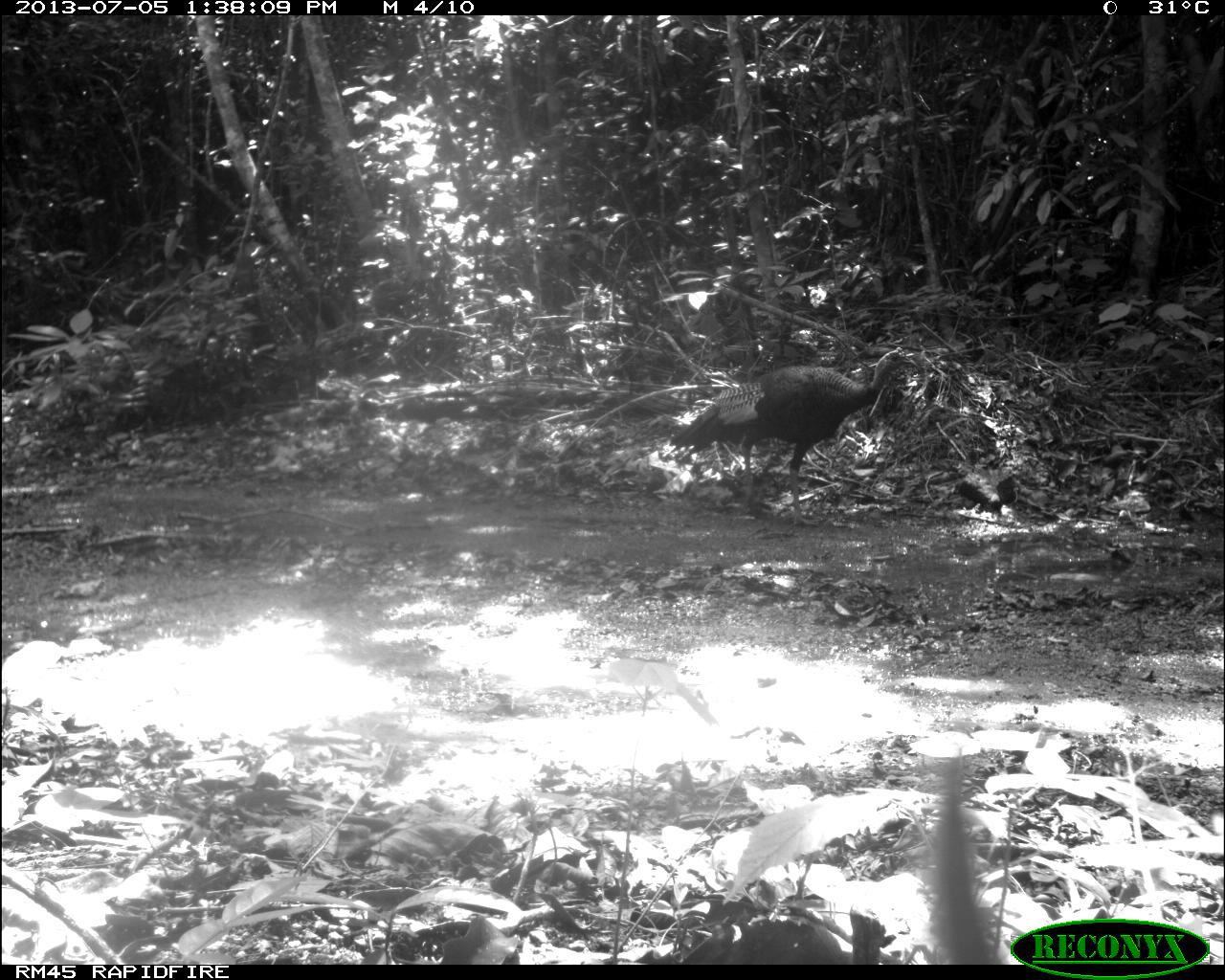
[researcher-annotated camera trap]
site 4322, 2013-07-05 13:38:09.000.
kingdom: Animalia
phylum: Chordata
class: Aves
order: Galliformes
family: Phasianidae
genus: Meleagris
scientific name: Meleagris ocellata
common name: ocellated turkey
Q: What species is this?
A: Meleagris ocellata (ocellated turkey).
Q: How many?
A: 1.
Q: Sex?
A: Male.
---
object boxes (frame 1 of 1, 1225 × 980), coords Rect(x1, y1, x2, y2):
meleagris ocellata: Rect(672, 346, 918, 527)